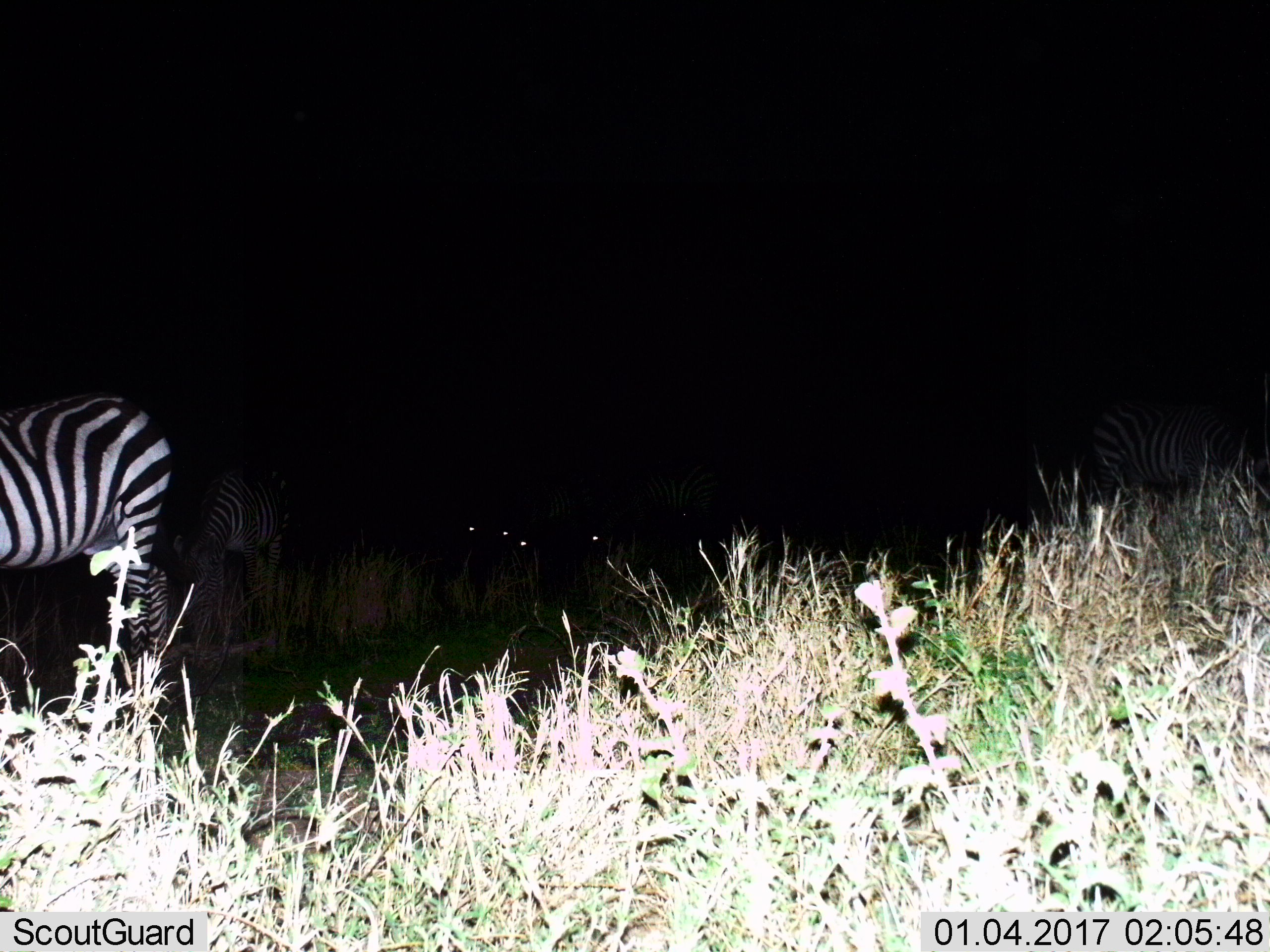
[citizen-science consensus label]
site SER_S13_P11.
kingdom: Animalia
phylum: Chordata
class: Mammalia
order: Perissodactyla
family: Equidae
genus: Equus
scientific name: Equus quagga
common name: plains zebra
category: zebraplains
Zebraplains (plains zebra) (Equus quagga), count 5. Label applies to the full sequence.